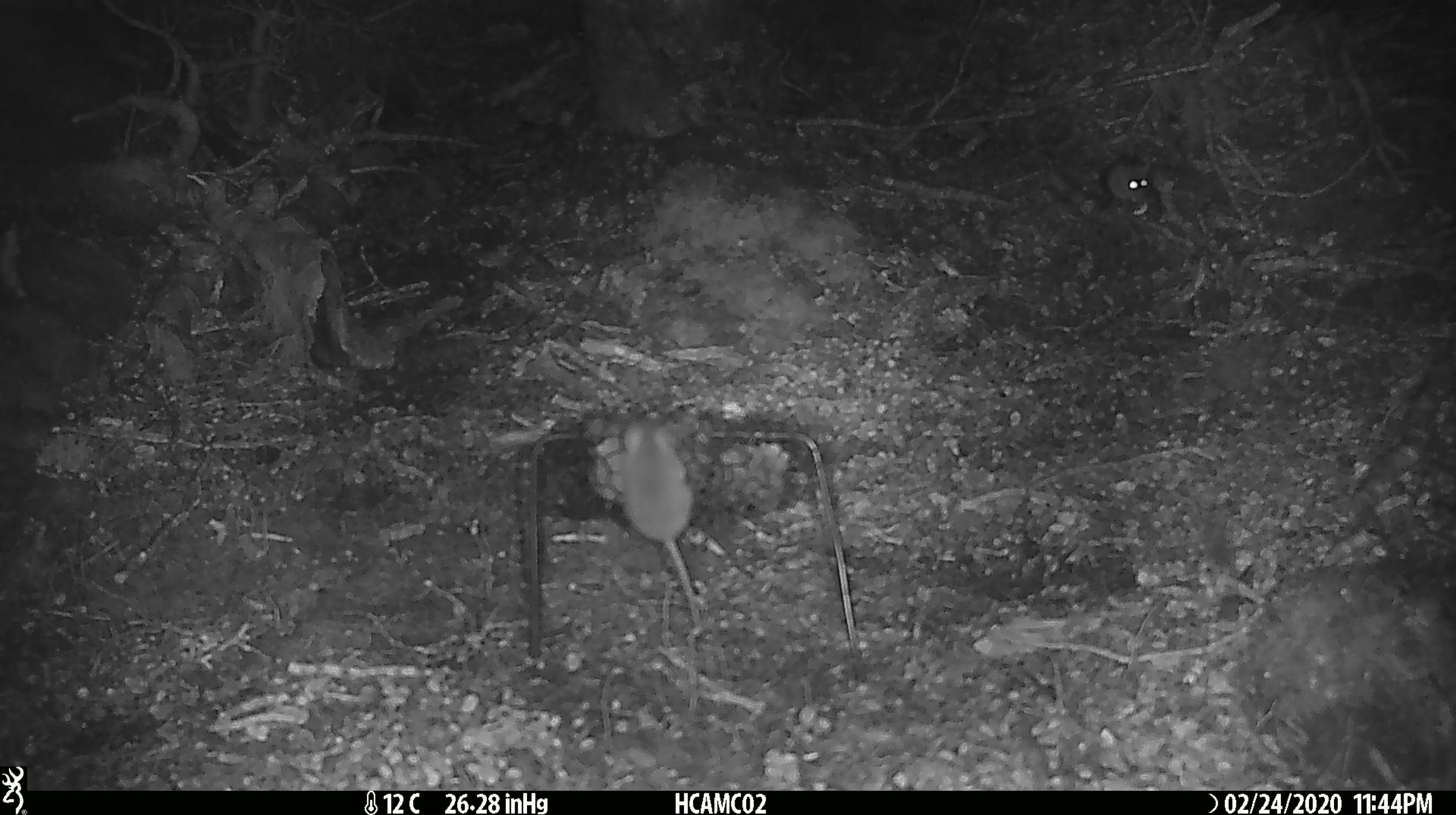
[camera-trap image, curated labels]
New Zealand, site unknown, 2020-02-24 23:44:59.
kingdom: Animalia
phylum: Chordata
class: Mammalia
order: Rodentia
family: Muridae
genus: Mus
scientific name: Mus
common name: mouse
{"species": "mouse (Mus)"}